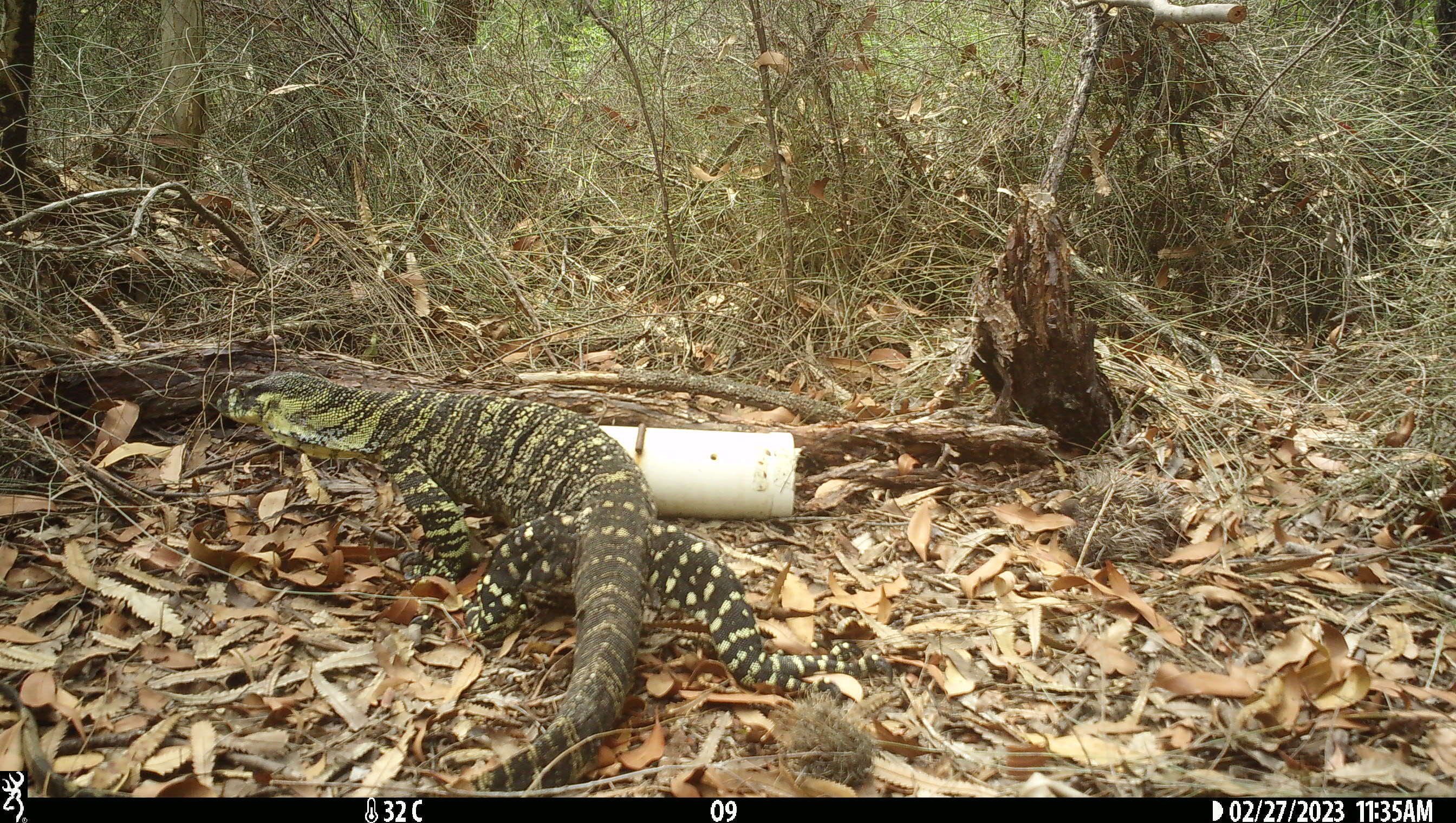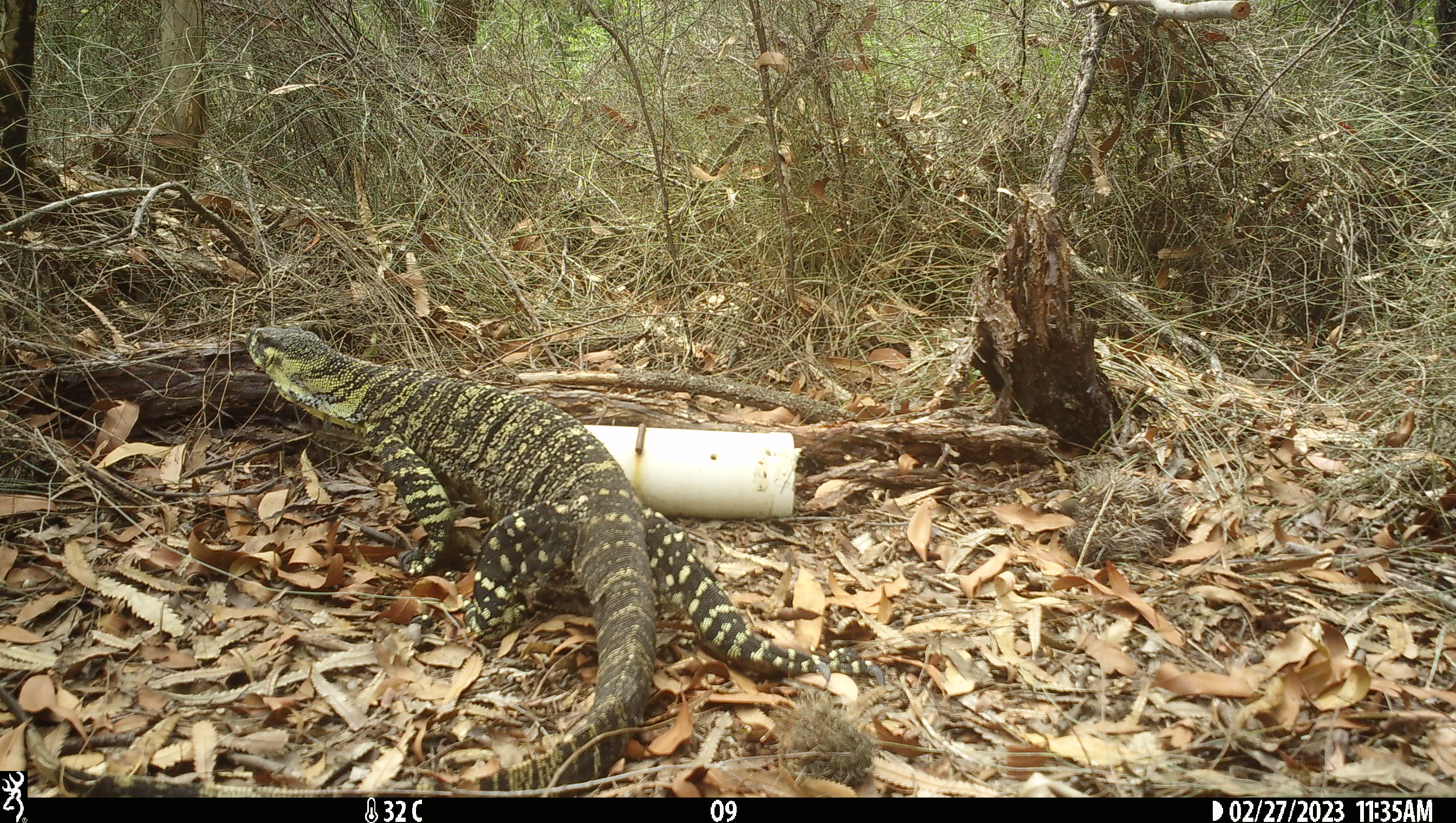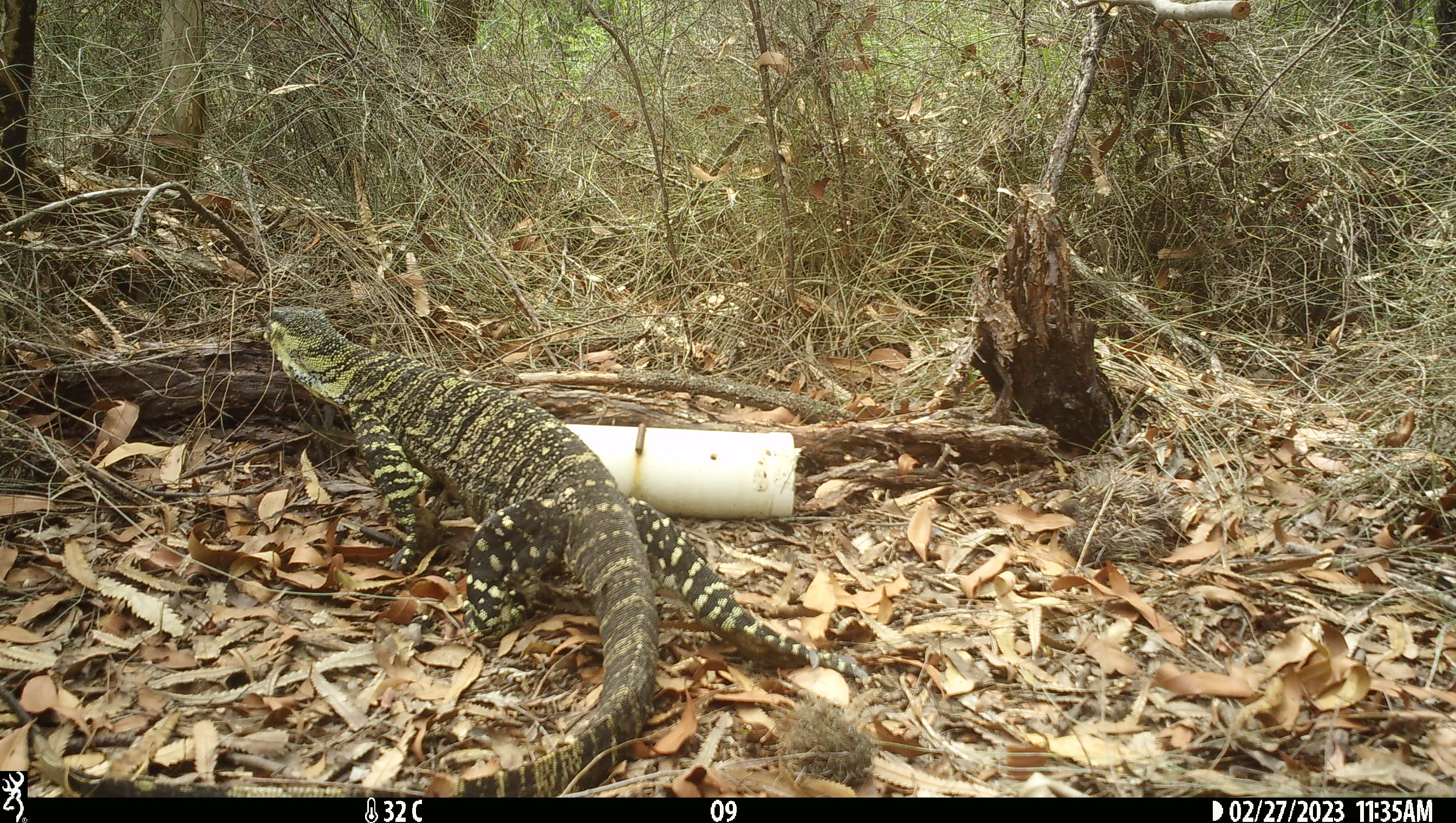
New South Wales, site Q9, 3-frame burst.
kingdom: Animalia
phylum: Chordata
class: Reptilia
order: Squamata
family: Varanidae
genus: Varanus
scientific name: Varanus varius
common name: lace monitor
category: goanna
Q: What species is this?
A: Goanna (lace monitor) (Varanus varius).